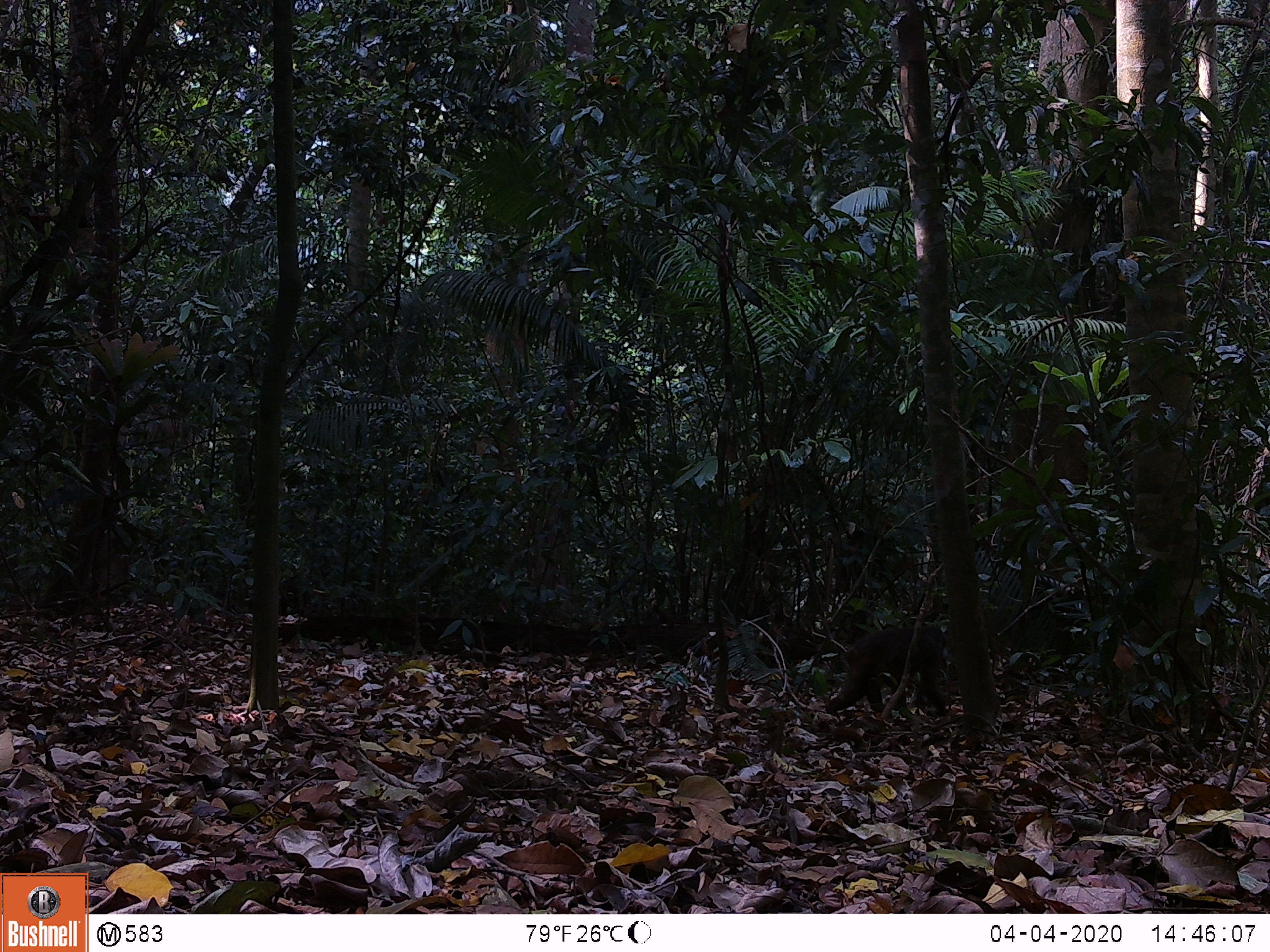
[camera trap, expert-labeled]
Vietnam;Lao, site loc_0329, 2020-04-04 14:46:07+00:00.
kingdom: Animalia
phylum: Chordata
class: Mammalia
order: Primates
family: Cercopithecidae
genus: Macaca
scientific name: Macaca arctoides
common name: stump-tailed macaque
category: stump tailed macaque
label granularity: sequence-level